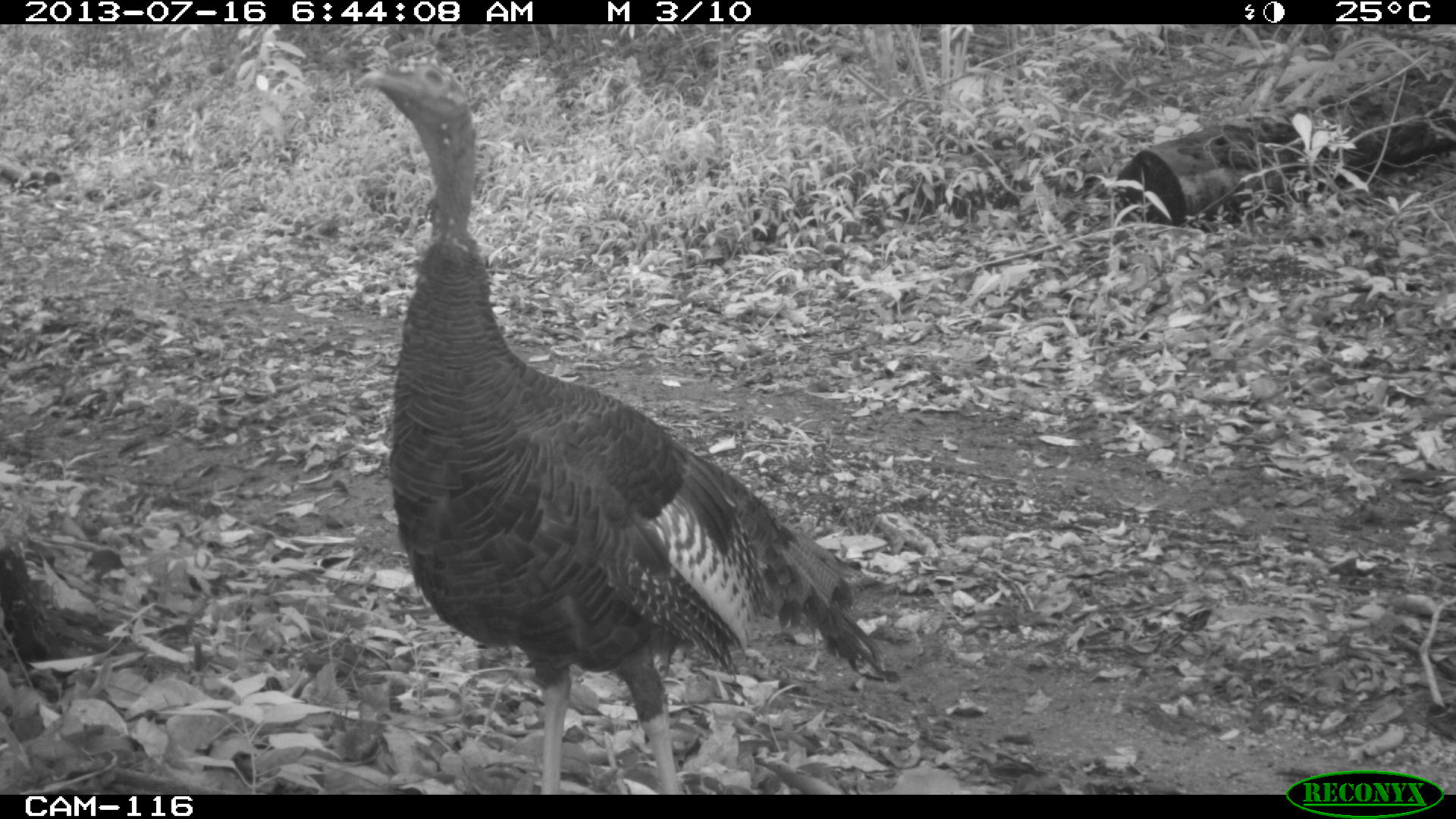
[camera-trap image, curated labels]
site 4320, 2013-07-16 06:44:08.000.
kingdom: Animalia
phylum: Chordata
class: Aves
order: Galliformes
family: Phasianidae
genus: Meleagris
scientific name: Meleagris ocellata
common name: ocellated turkey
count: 1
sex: male